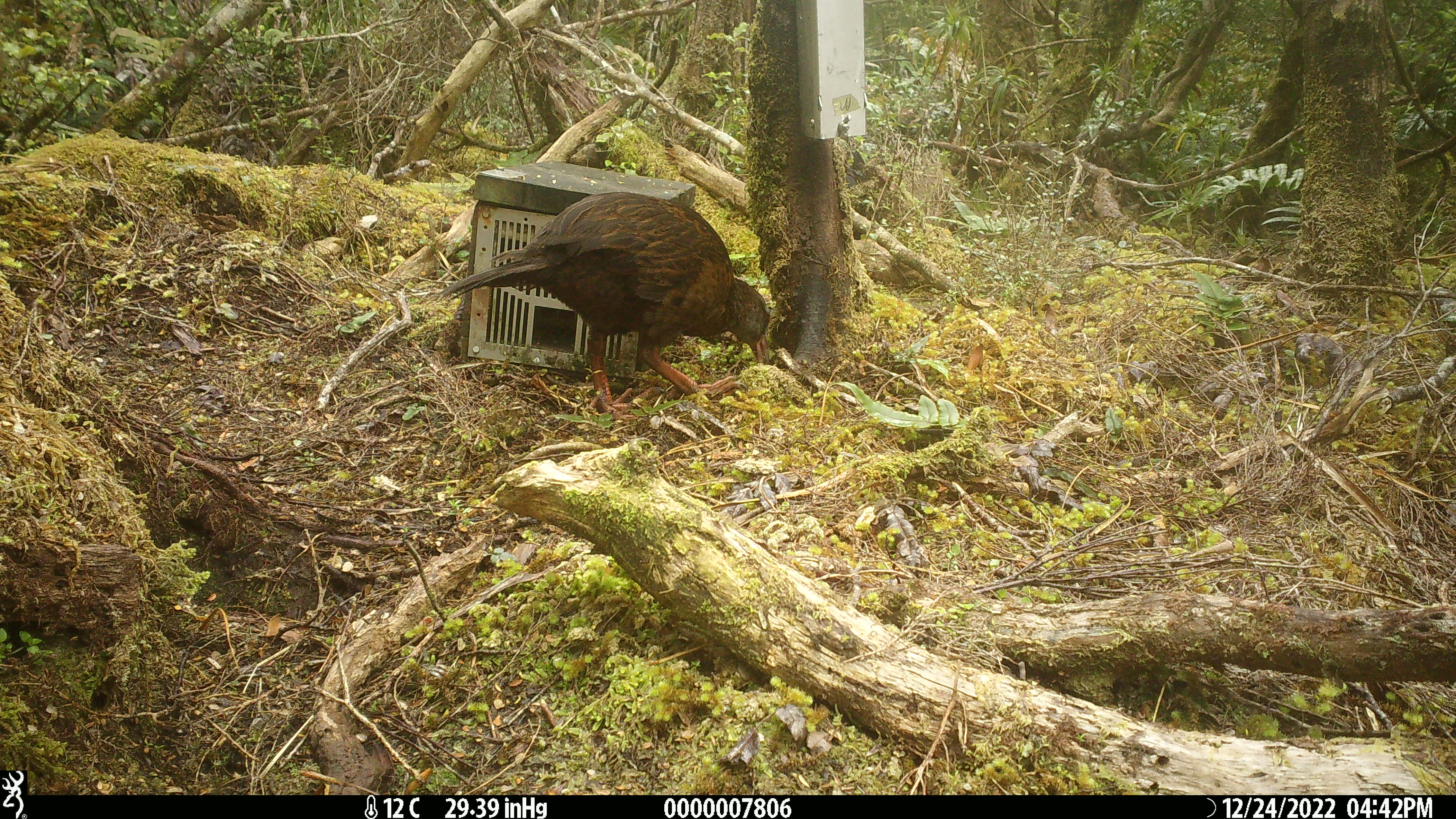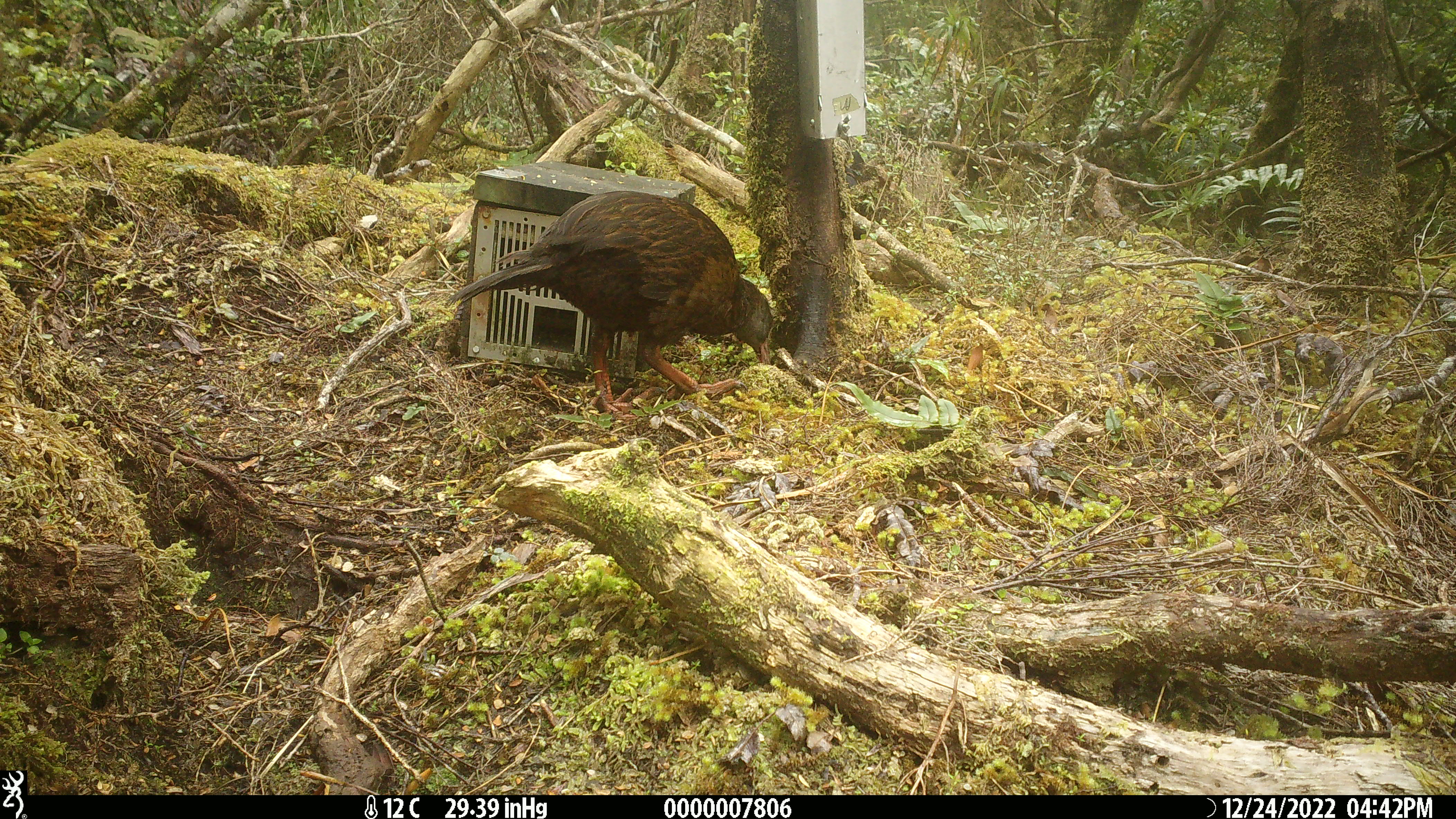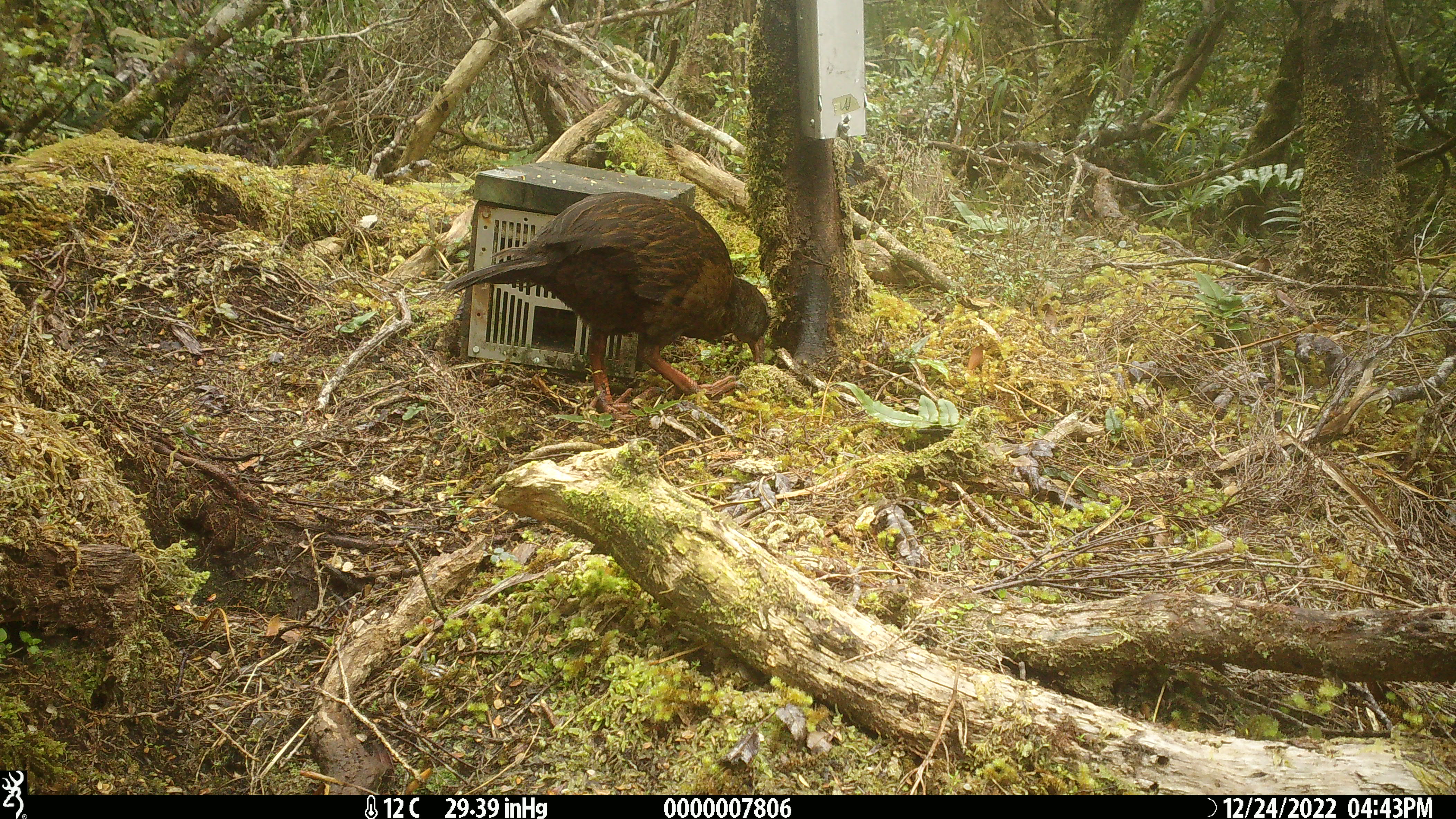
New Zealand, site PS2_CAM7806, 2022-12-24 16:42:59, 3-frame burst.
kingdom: Animalia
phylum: Chordata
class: Aves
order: Gruiformes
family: Rallidae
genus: Gallirallus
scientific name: Gallirallus australis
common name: weka